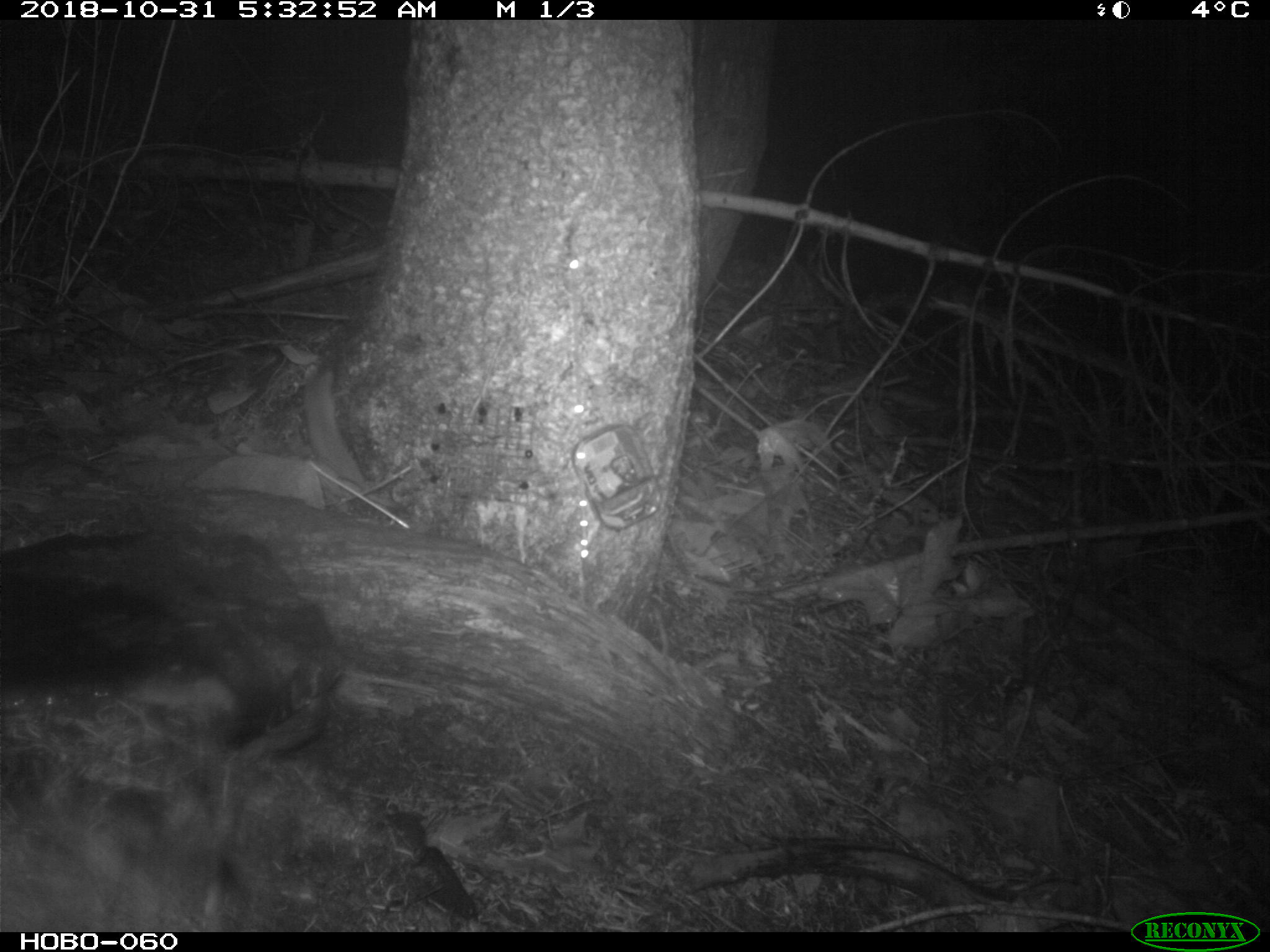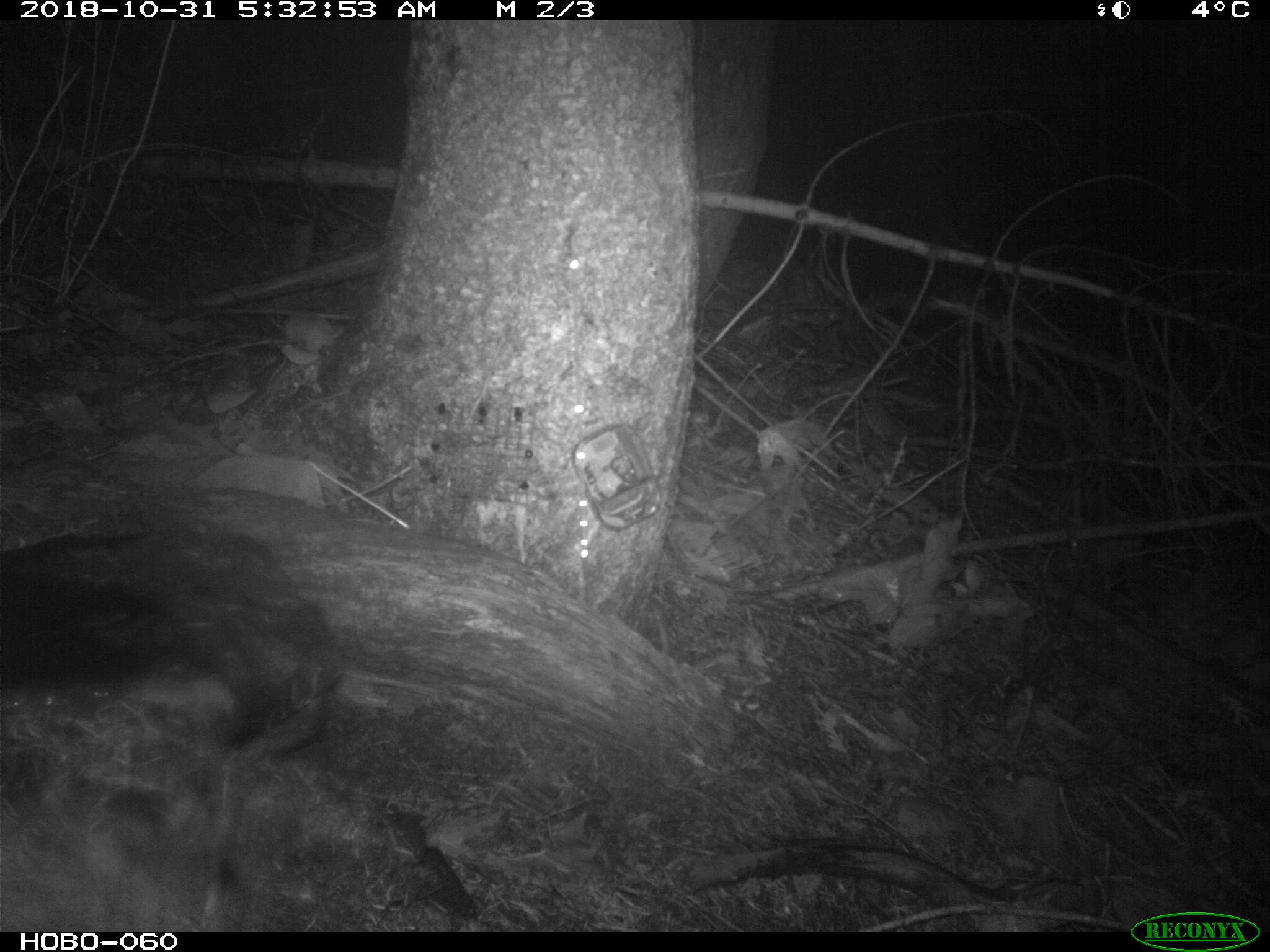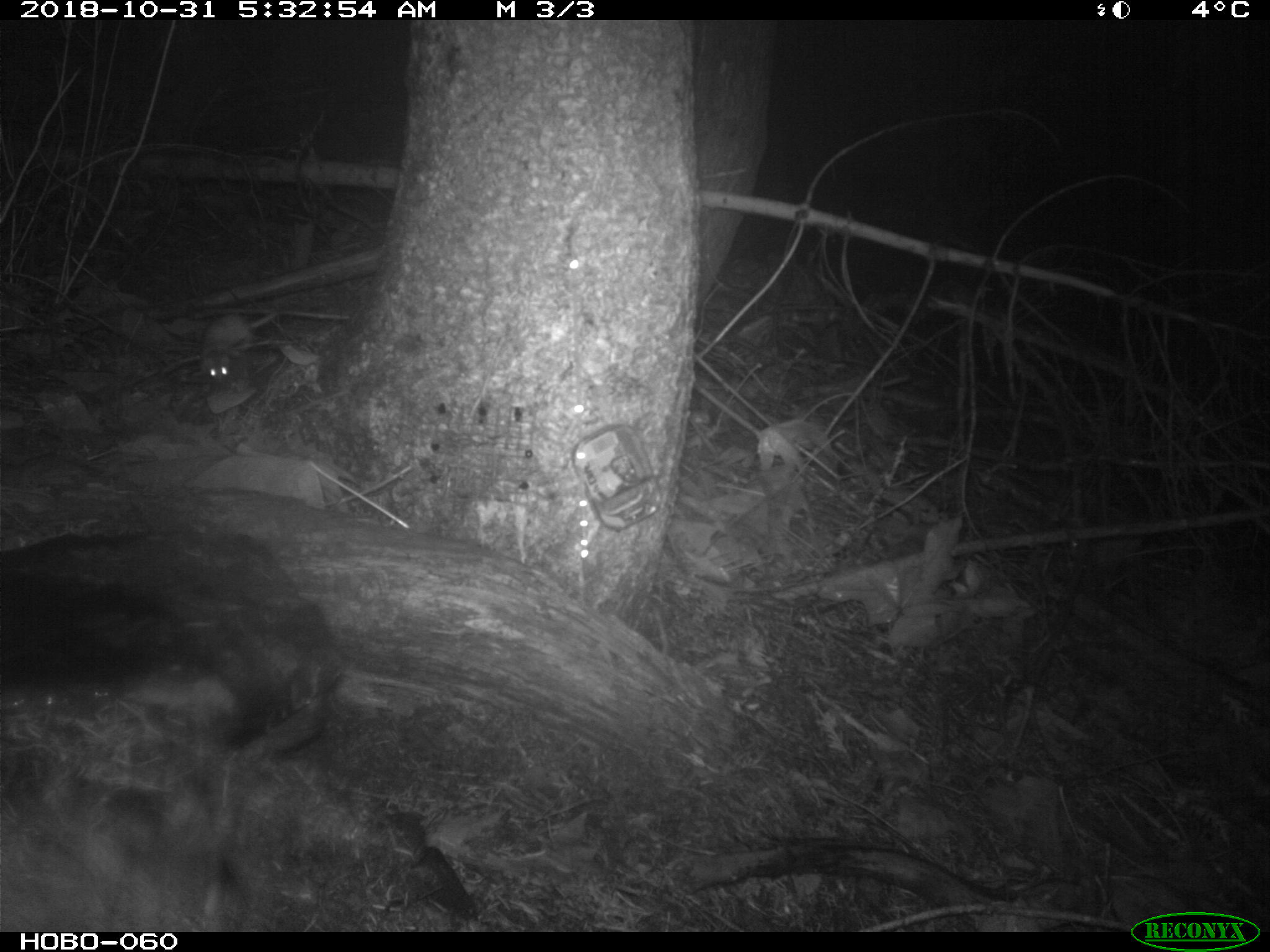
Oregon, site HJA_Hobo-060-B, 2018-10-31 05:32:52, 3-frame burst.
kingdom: Animalia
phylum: Chordata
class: Mammalia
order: Carnivora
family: Mustelidae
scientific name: Mustelidae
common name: weasel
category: weasel family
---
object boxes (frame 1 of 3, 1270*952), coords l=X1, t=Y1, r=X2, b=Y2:
weasel family: l=276, t=348, r=388, b=502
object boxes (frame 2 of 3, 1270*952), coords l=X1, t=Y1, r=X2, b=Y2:
weasel family: l=248, t=292, r=384, b=370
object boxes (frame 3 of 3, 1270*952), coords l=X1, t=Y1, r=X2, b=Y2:
weasel family: l=186, t=292, r=295, b=385